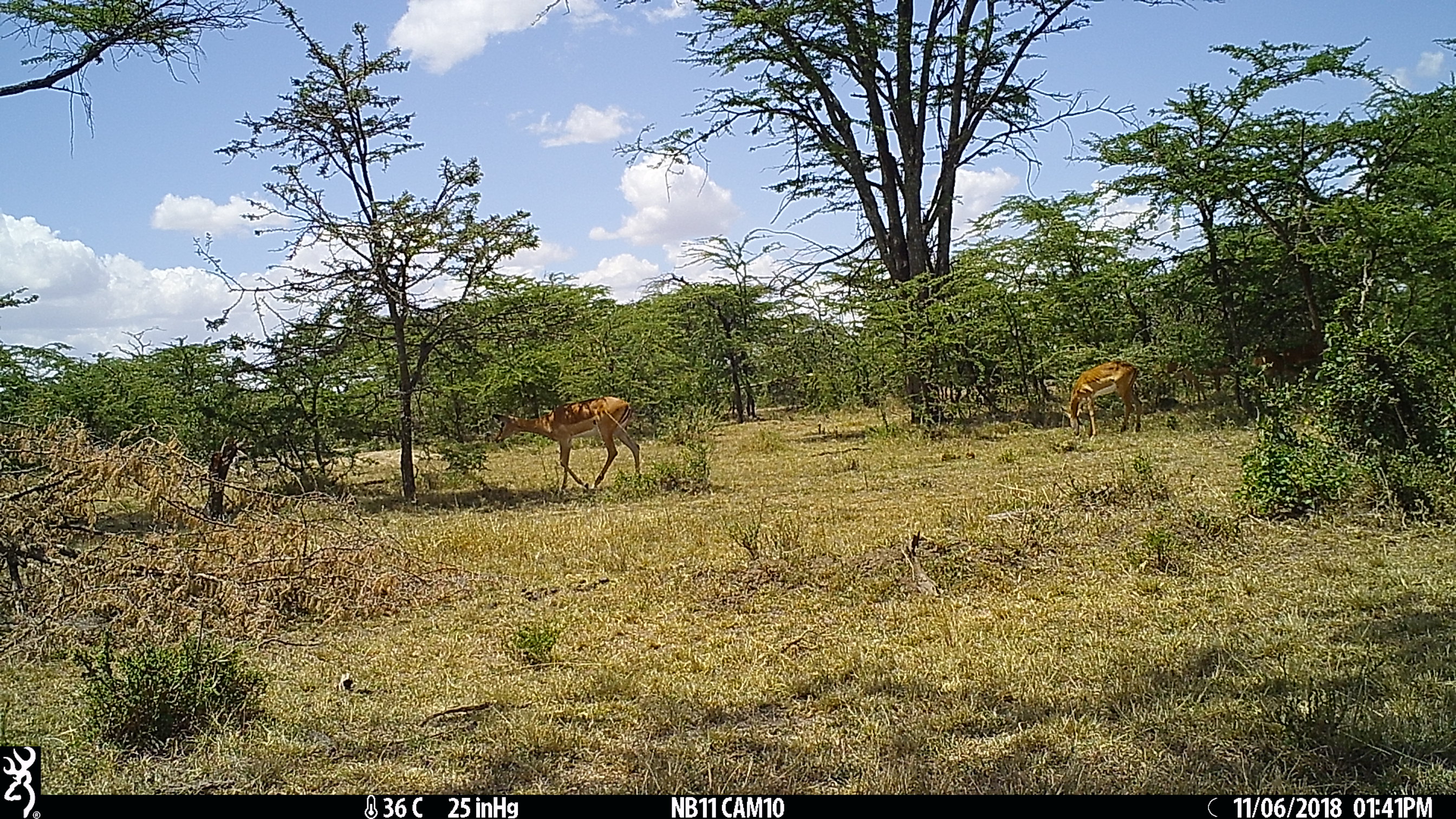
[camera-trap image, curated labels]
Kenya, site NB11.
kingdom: Animalia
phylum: Chordata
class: Mammalia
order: Artiodactyla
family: Bovidae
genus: Aepyceros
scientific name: Aepyceros melampus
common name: impala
Impala (Aepyceros melampus).